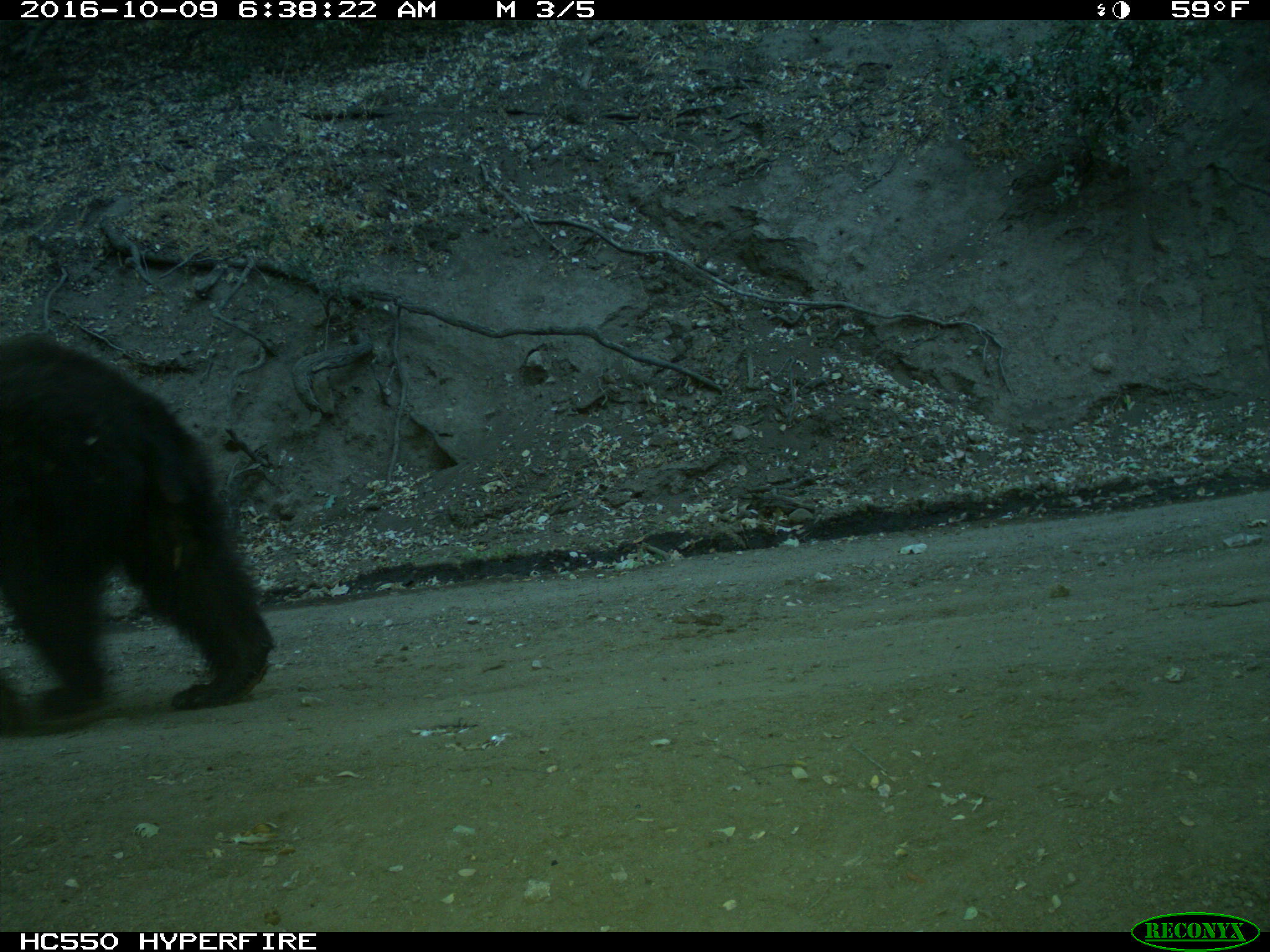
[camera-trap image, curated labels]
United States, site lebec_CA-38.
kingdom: Animalia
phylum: Chordata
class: Mammalia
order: Carnivora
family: Ursidae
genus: Ursus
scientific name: Ursus americanus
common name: american black bear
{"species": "Ursus americanus (american black bear)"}